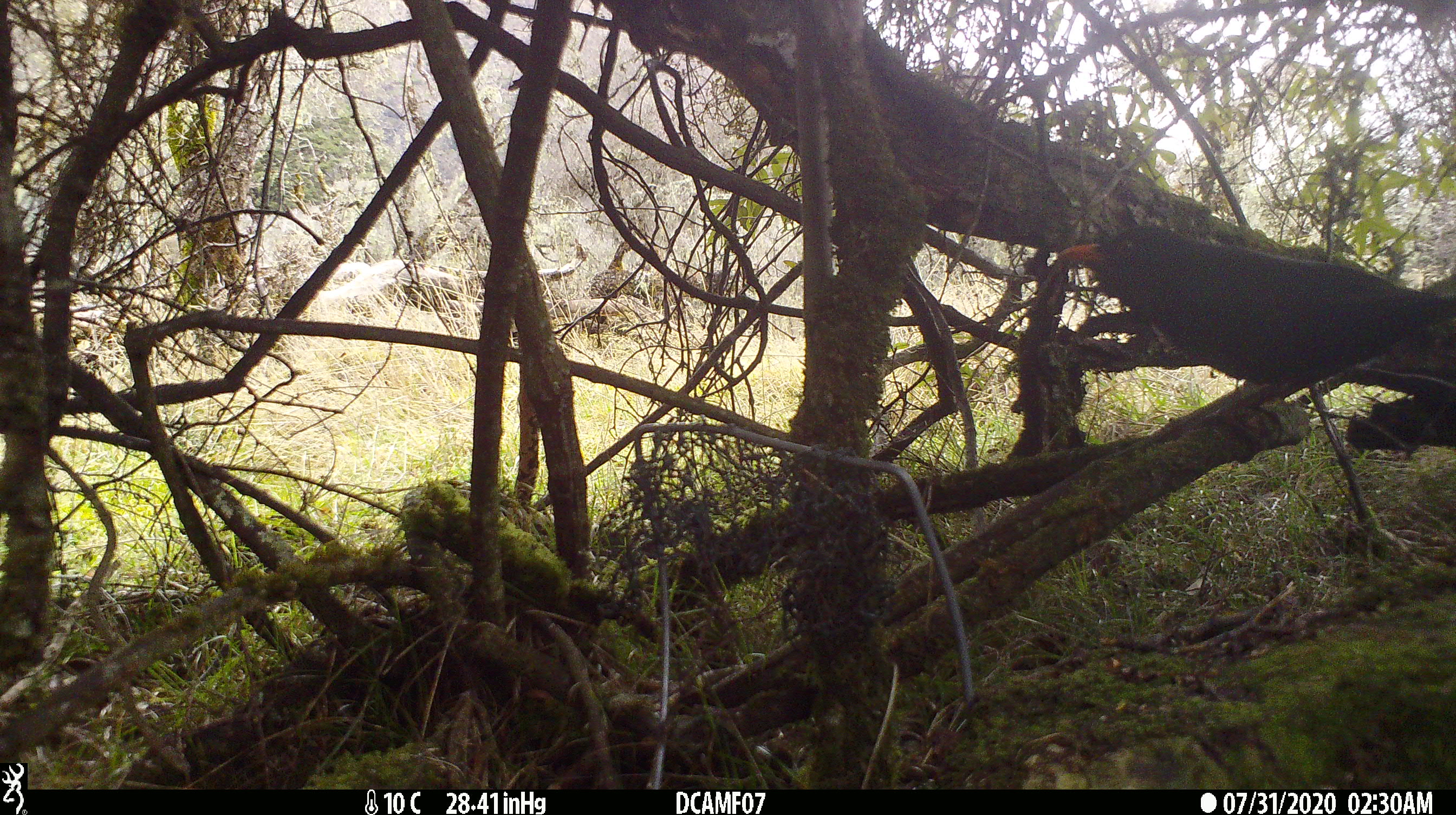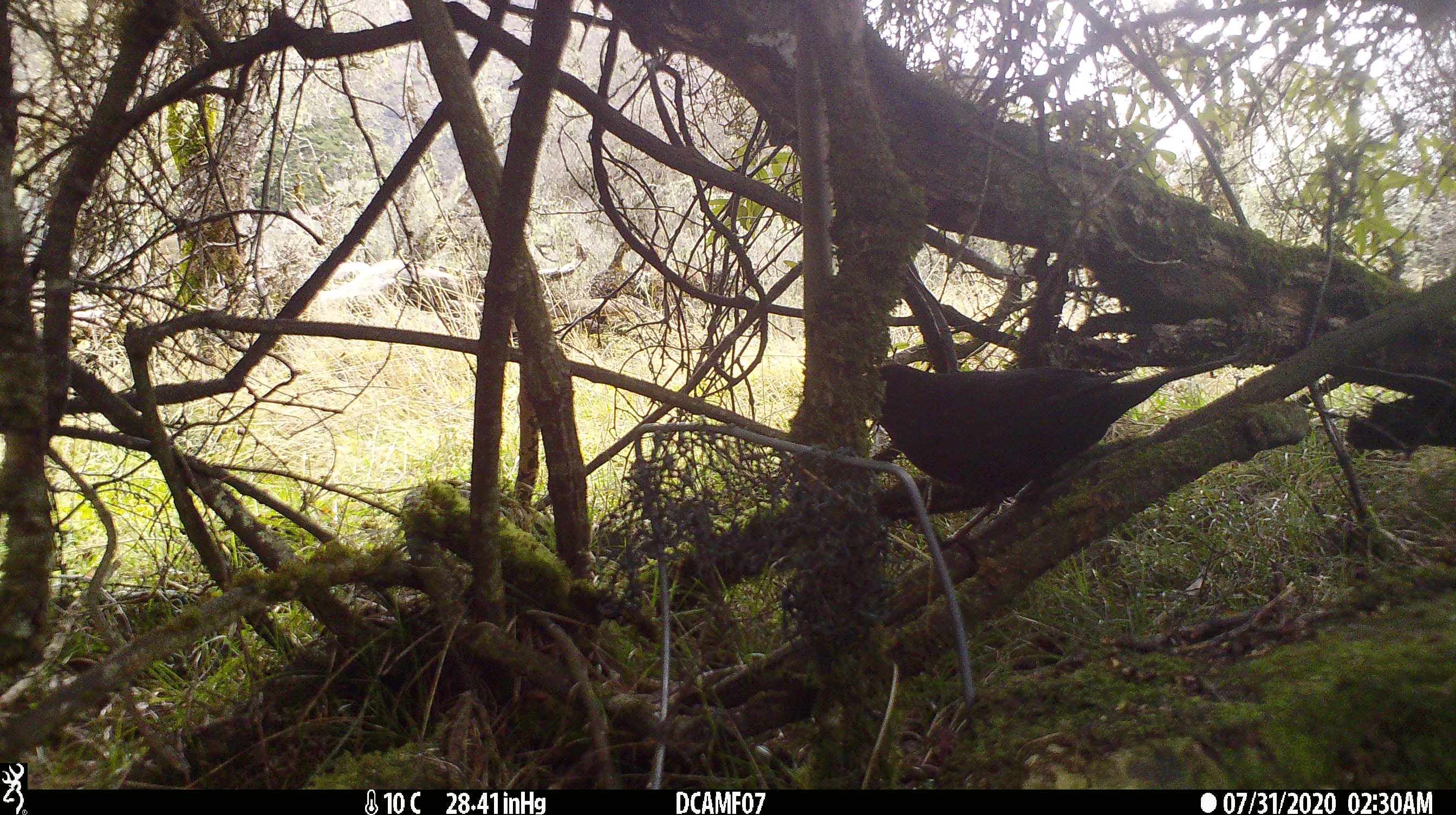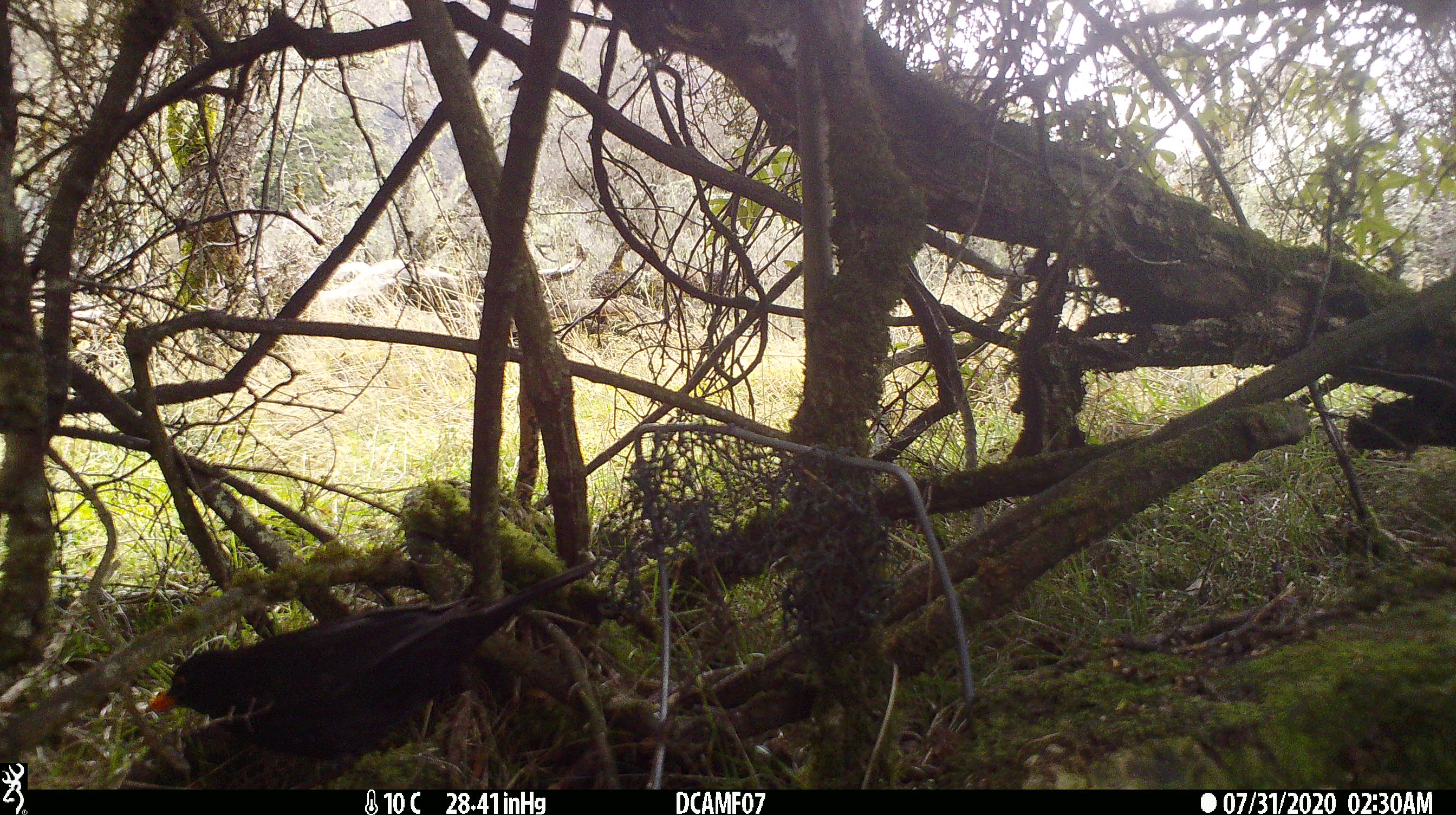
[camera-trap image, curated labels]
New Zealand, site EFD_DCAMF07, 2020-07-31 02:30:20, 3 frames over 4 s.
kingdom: Animalia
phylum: Chordata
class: Aves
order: Passeriformes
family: Turdidae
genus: Turdus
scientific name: Turdus merula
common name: eurasian blackbird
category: blackbird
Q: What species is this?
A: Blackbird (eurasian blackbird) (Turdus merula).